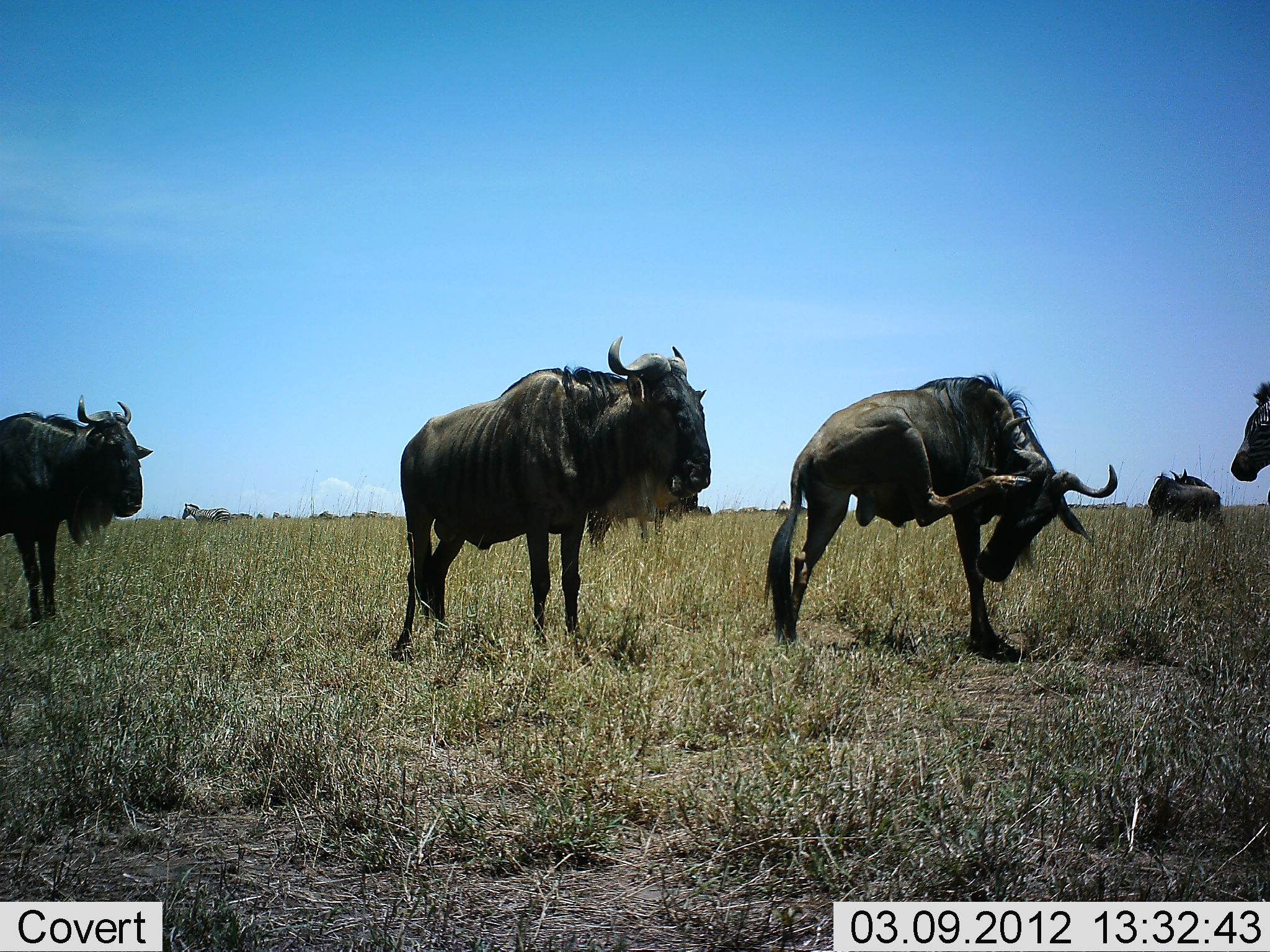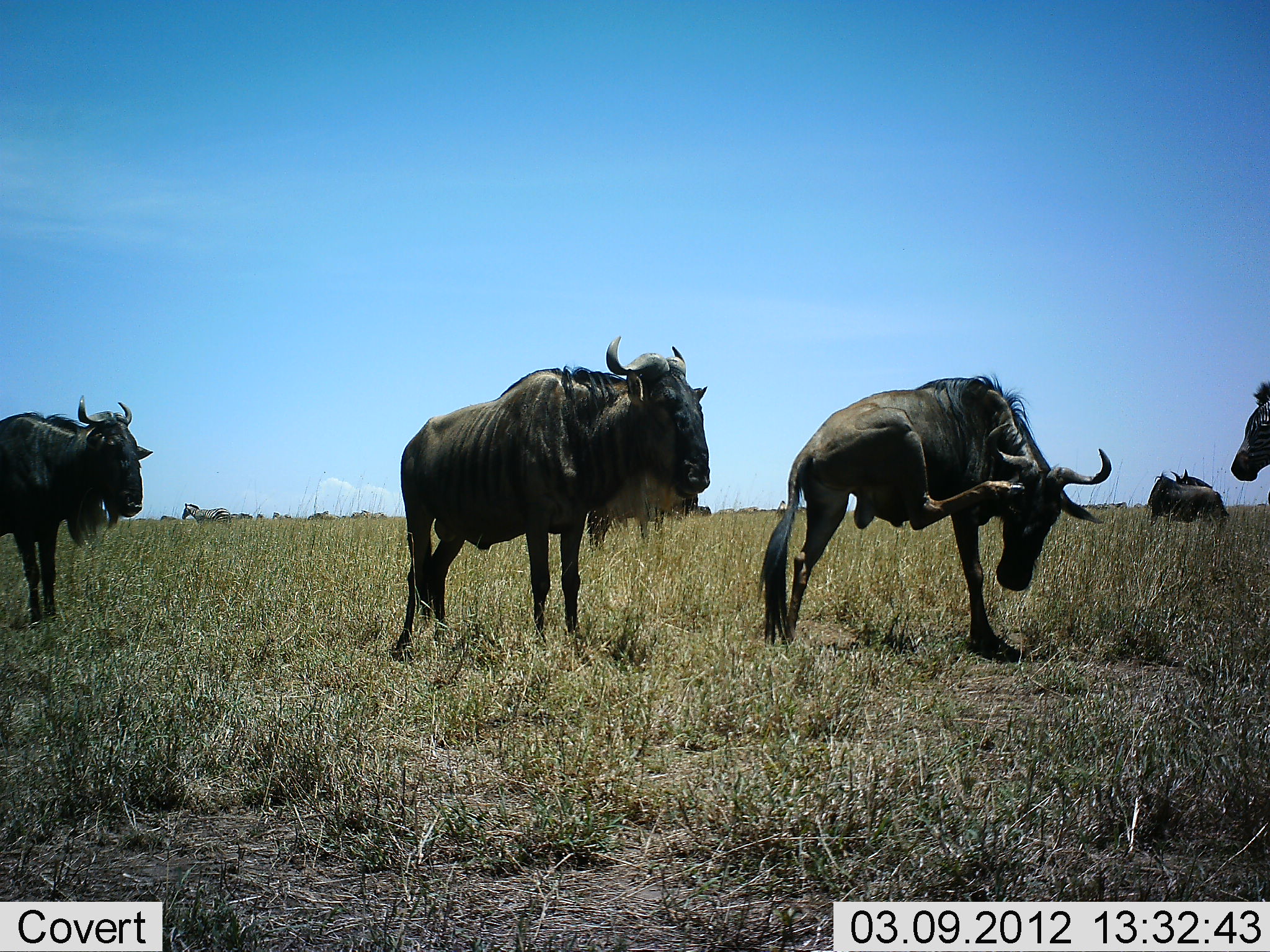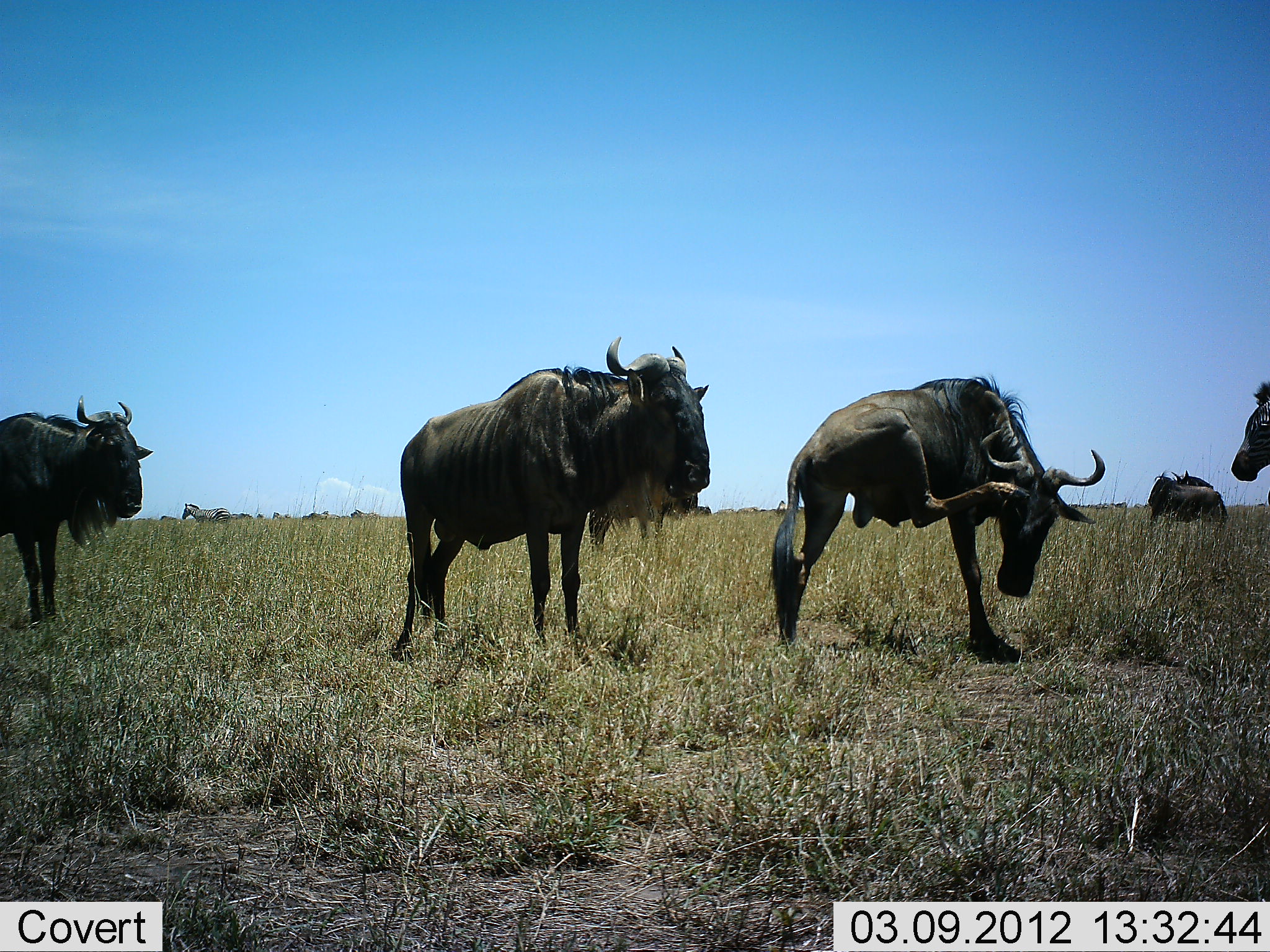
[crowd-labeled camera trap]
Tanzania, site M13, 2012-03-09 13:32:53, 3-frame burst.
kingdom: Animalia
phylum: Chordata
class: Mammalia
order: Artiodactyla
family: Bovidae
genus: Connochaetes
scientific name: Connochaetes taurinus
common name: blue wildebeest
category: wildebeest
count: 5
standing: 85%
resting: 20%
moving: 25%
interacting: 0%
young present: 0%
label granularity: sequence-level